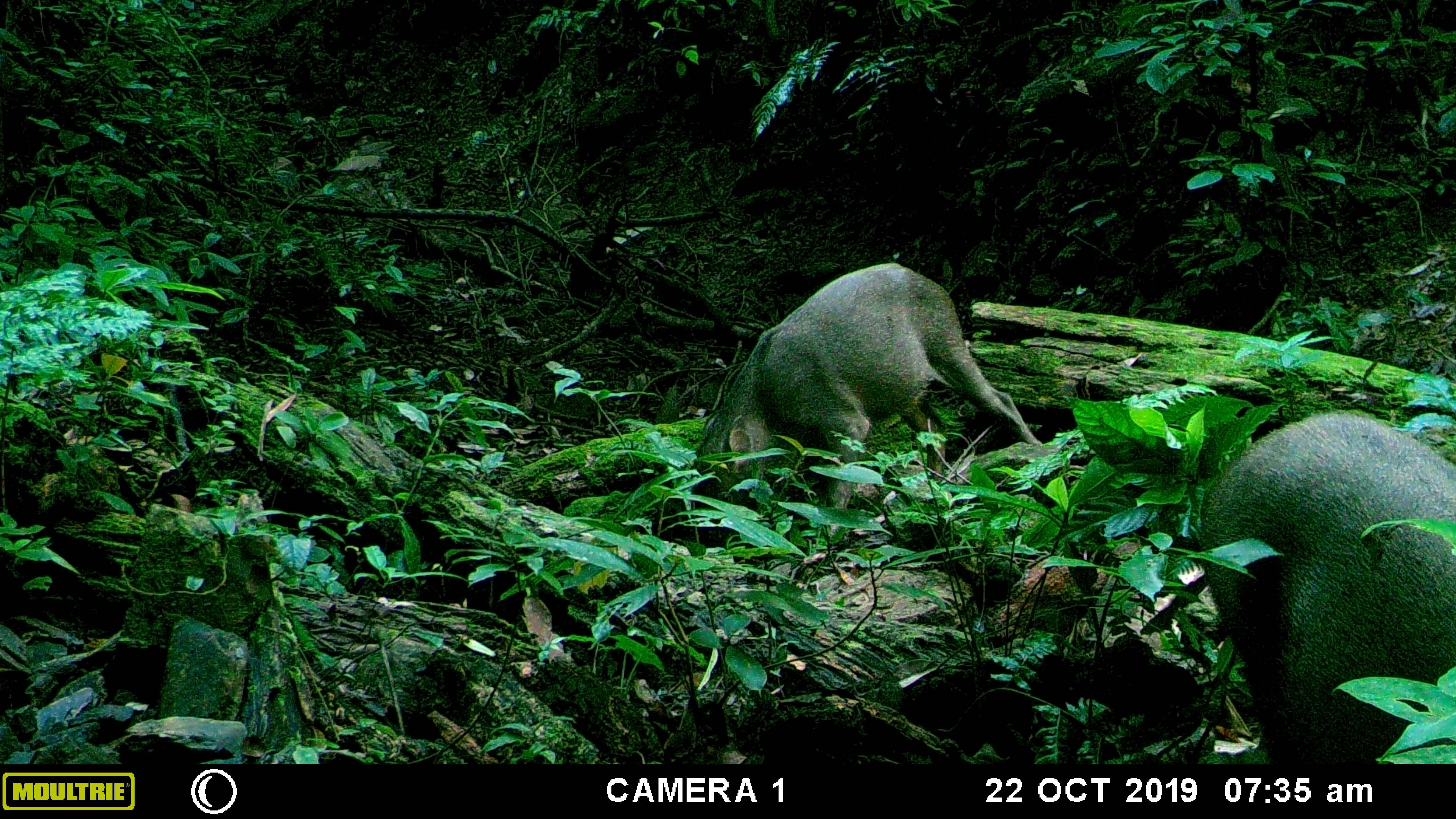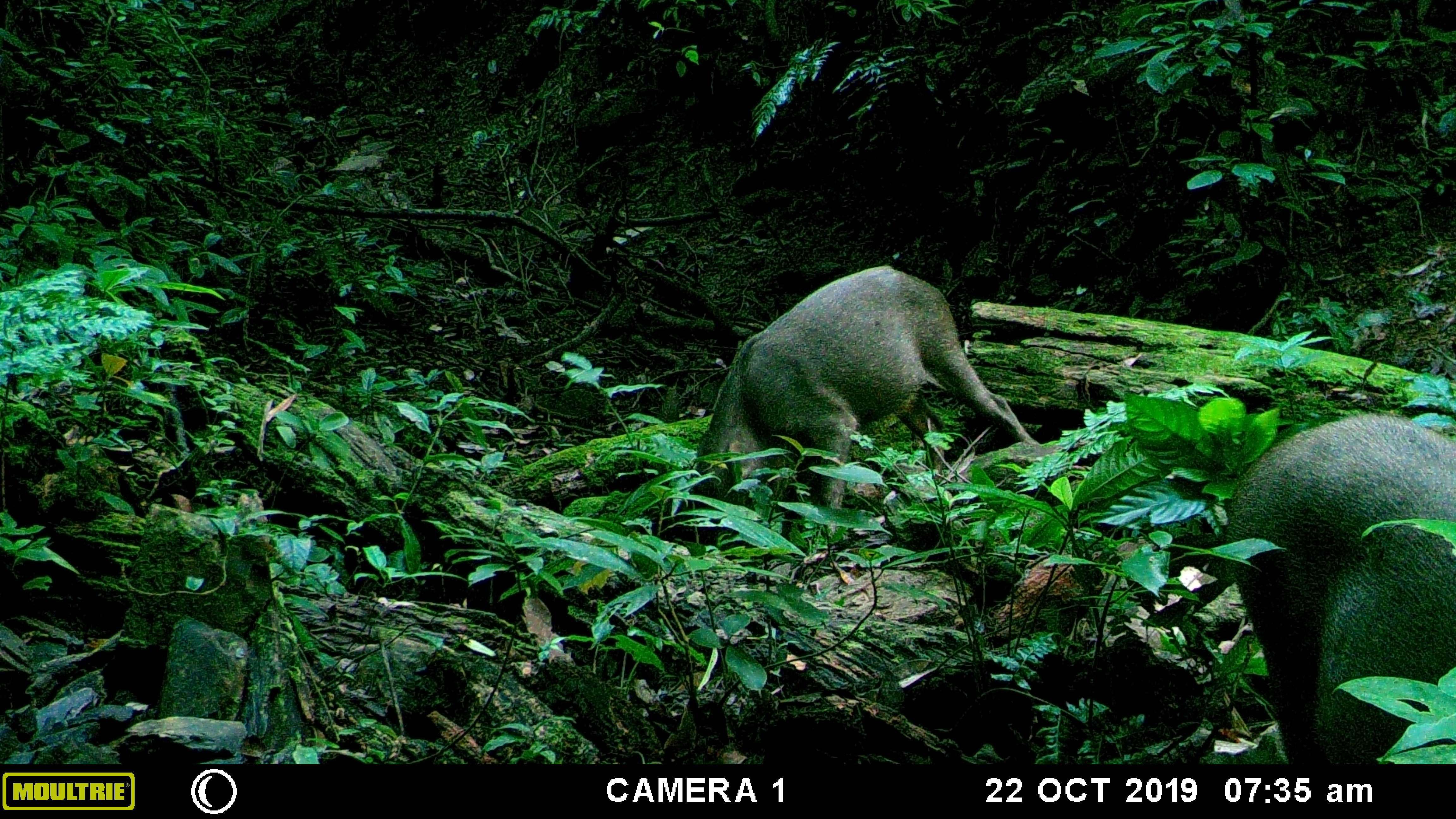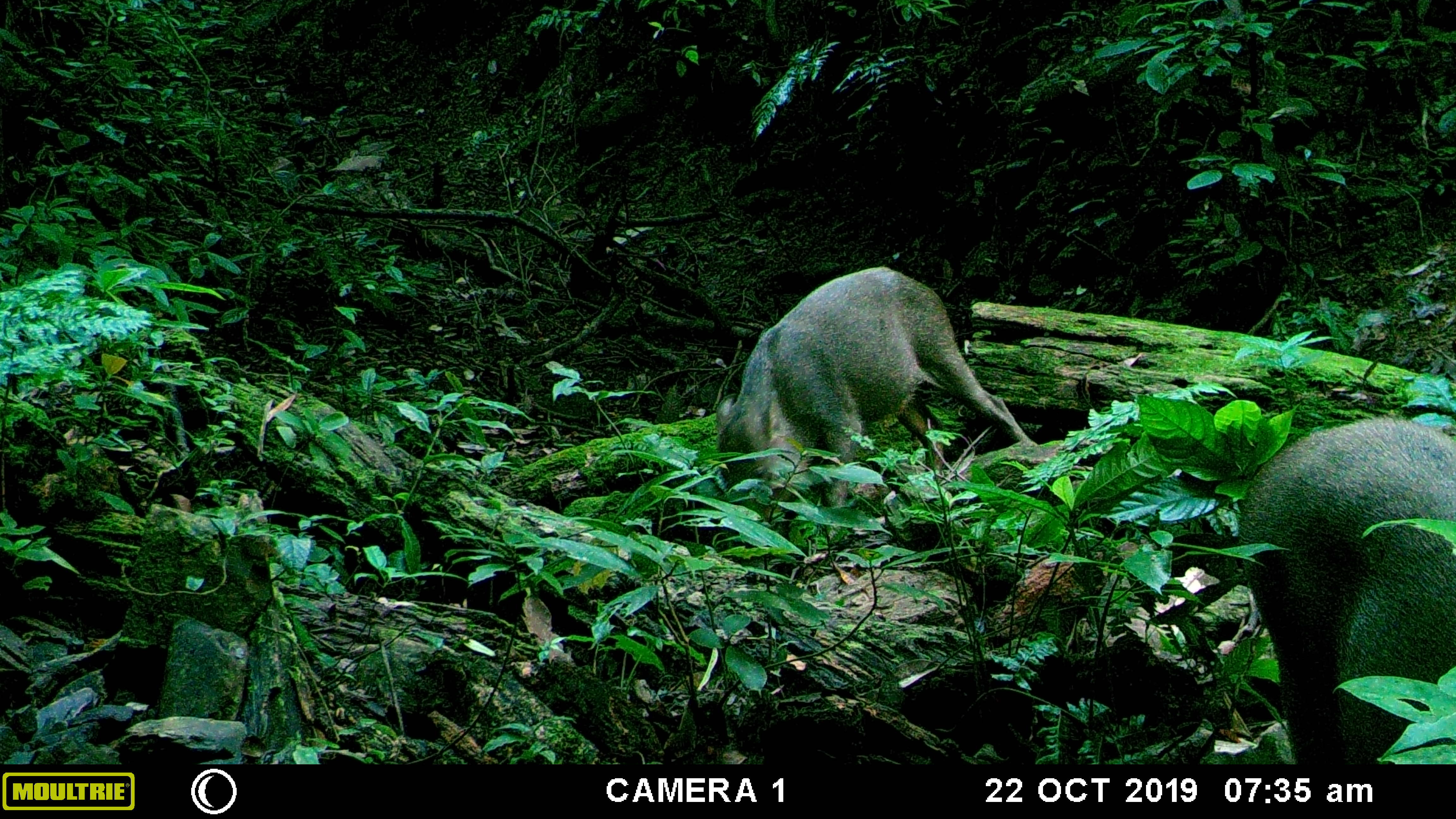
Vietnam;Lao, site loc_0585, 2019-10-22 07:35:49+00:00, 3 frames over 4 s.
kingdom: Animalia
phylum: Chordata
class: Mammalia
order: Artiodactyla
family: Suidae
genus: Sus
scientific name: Sus scrofa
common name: eurasian wild pig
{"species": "eurasian wild pig (Sus scrofa)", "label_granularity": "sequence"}